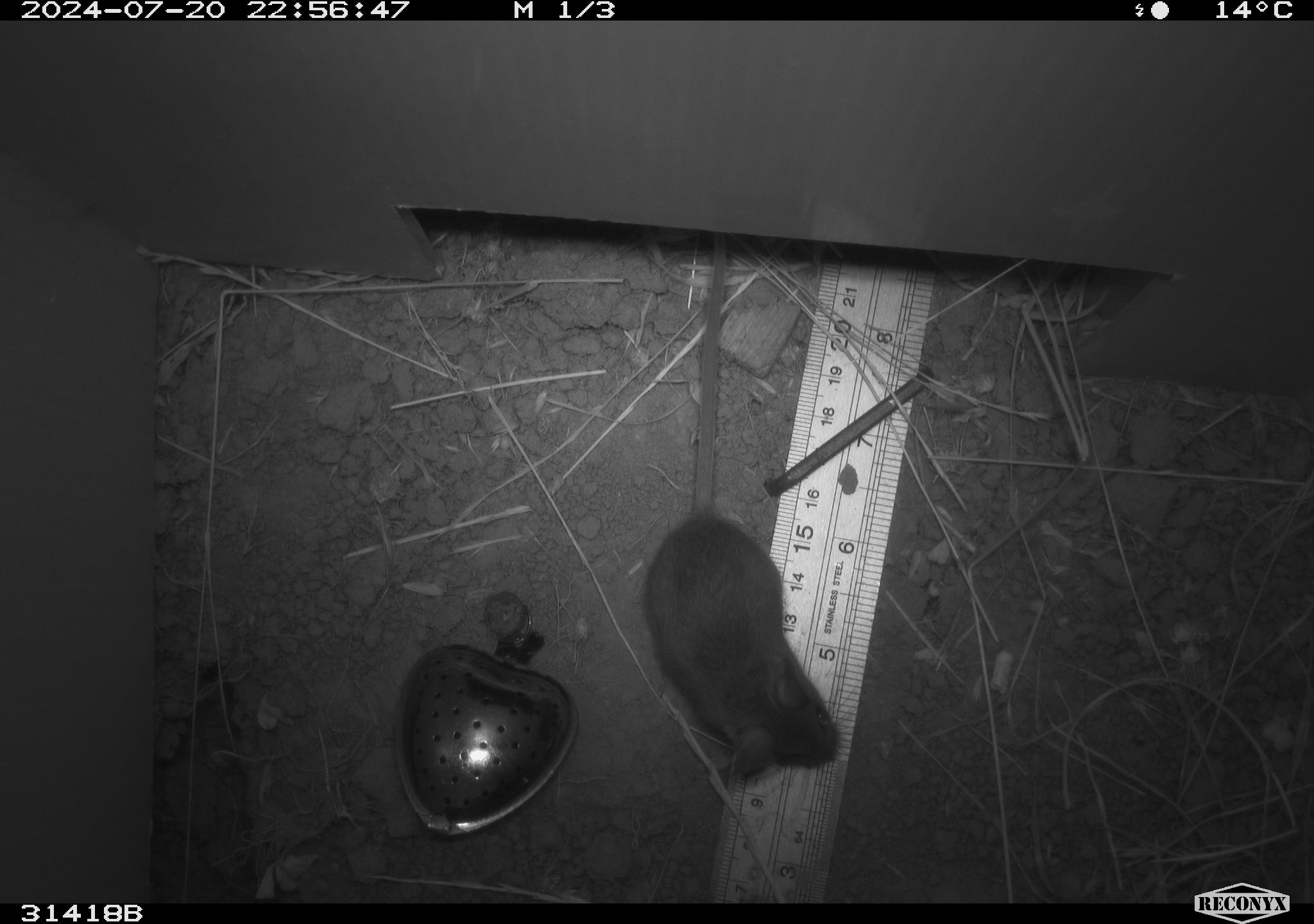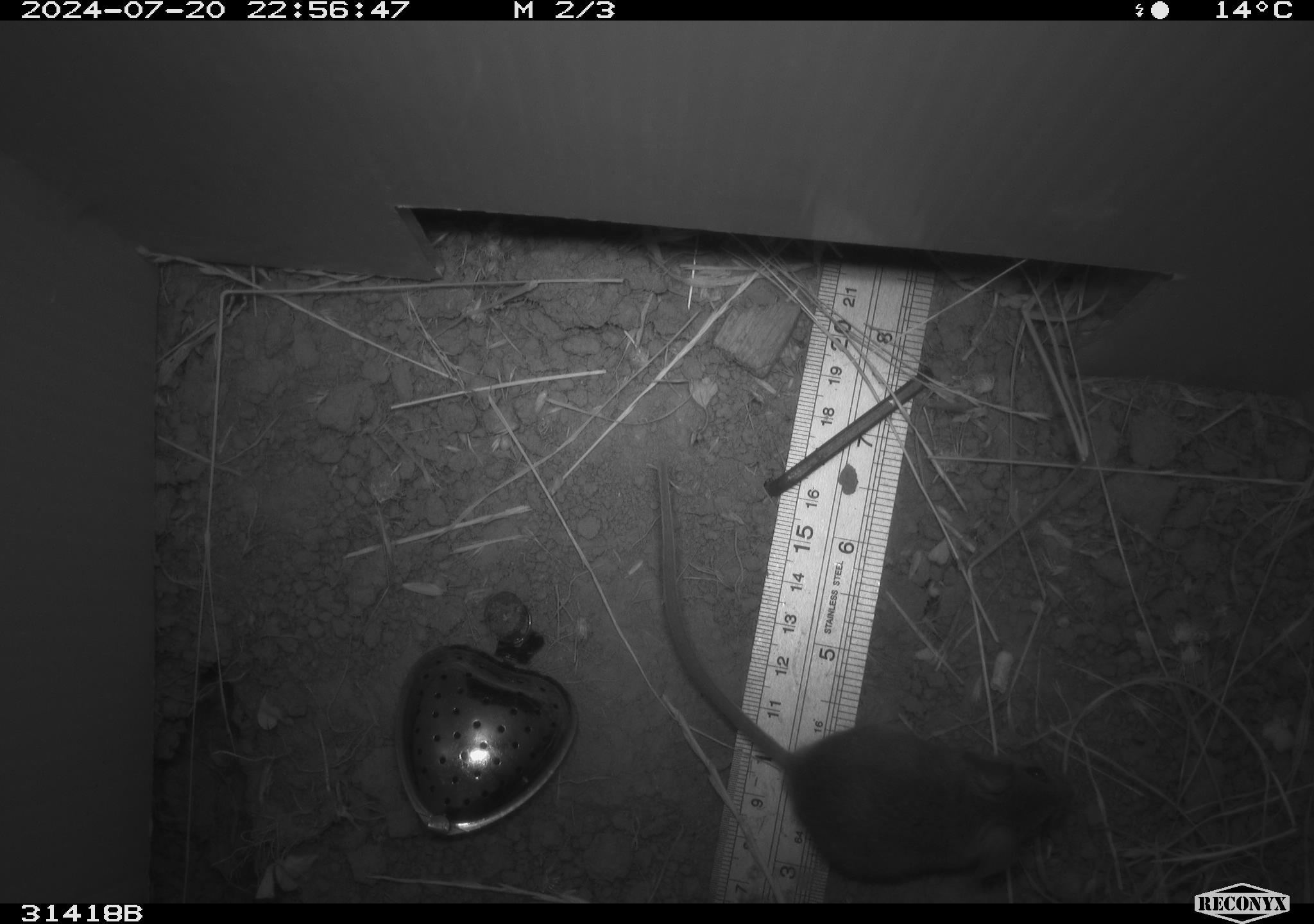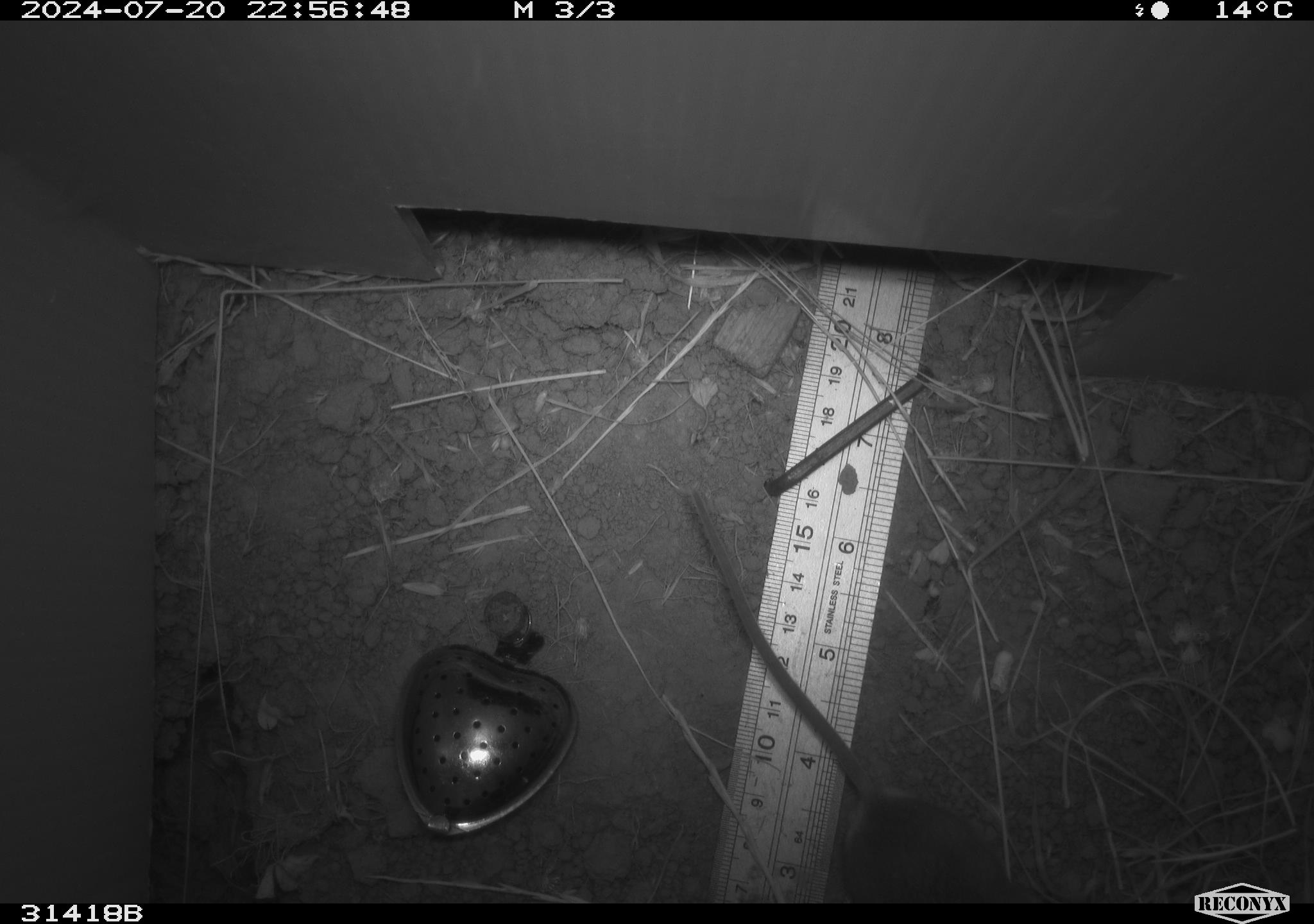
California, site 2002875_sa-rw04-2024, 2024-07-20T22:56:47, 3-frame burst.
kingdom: Animalia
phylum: Chordata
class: Mammalia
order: Rodentia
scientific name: Rodentia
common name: mouse species